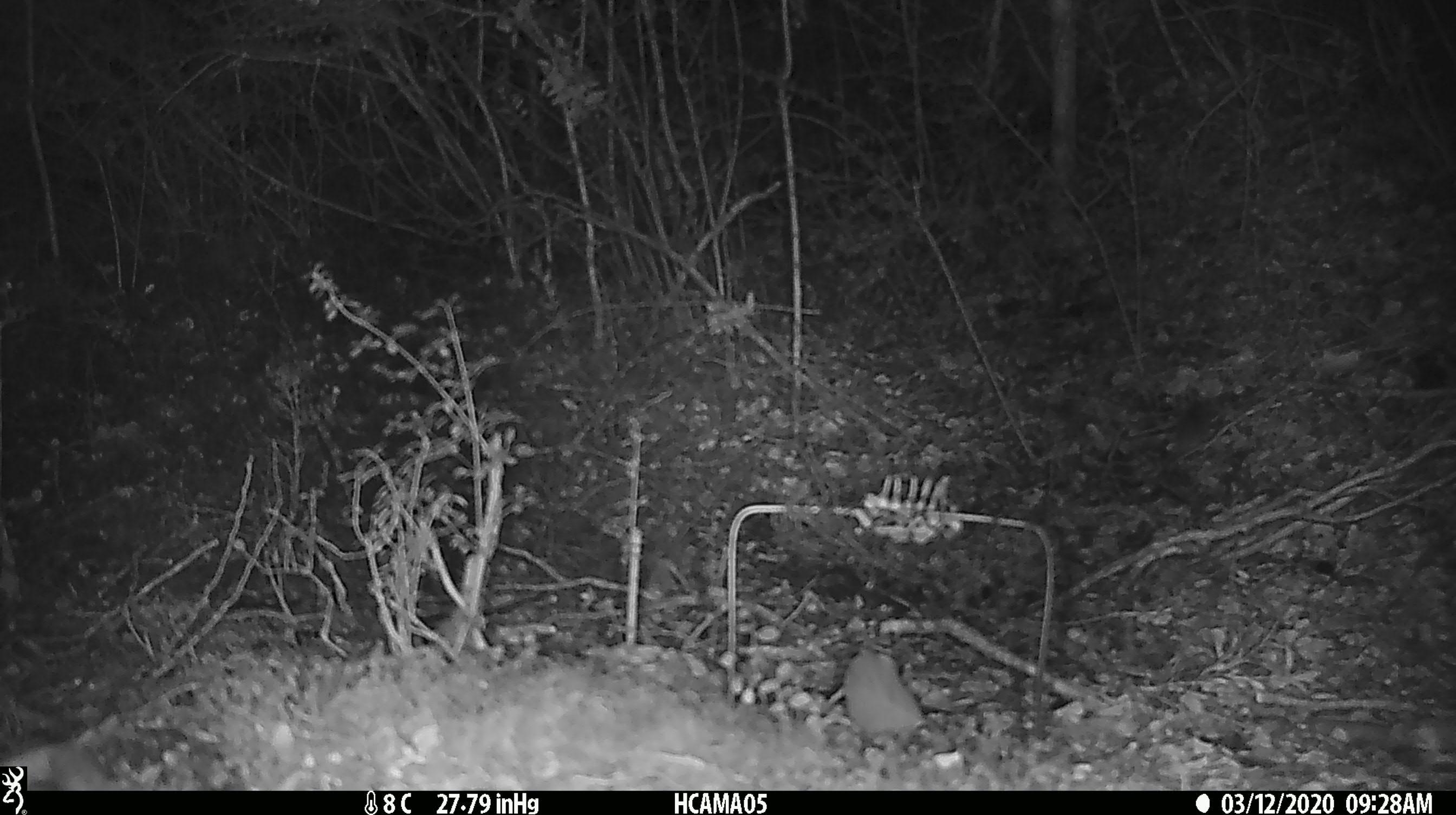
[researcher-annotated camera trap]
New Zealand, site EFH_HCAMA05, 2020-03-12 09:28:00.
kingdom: Animalia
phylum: Chordata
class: Mammalia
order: Rodentia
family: Muridae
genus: Mus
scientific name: Mus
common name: mouse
Mouse (Mus).